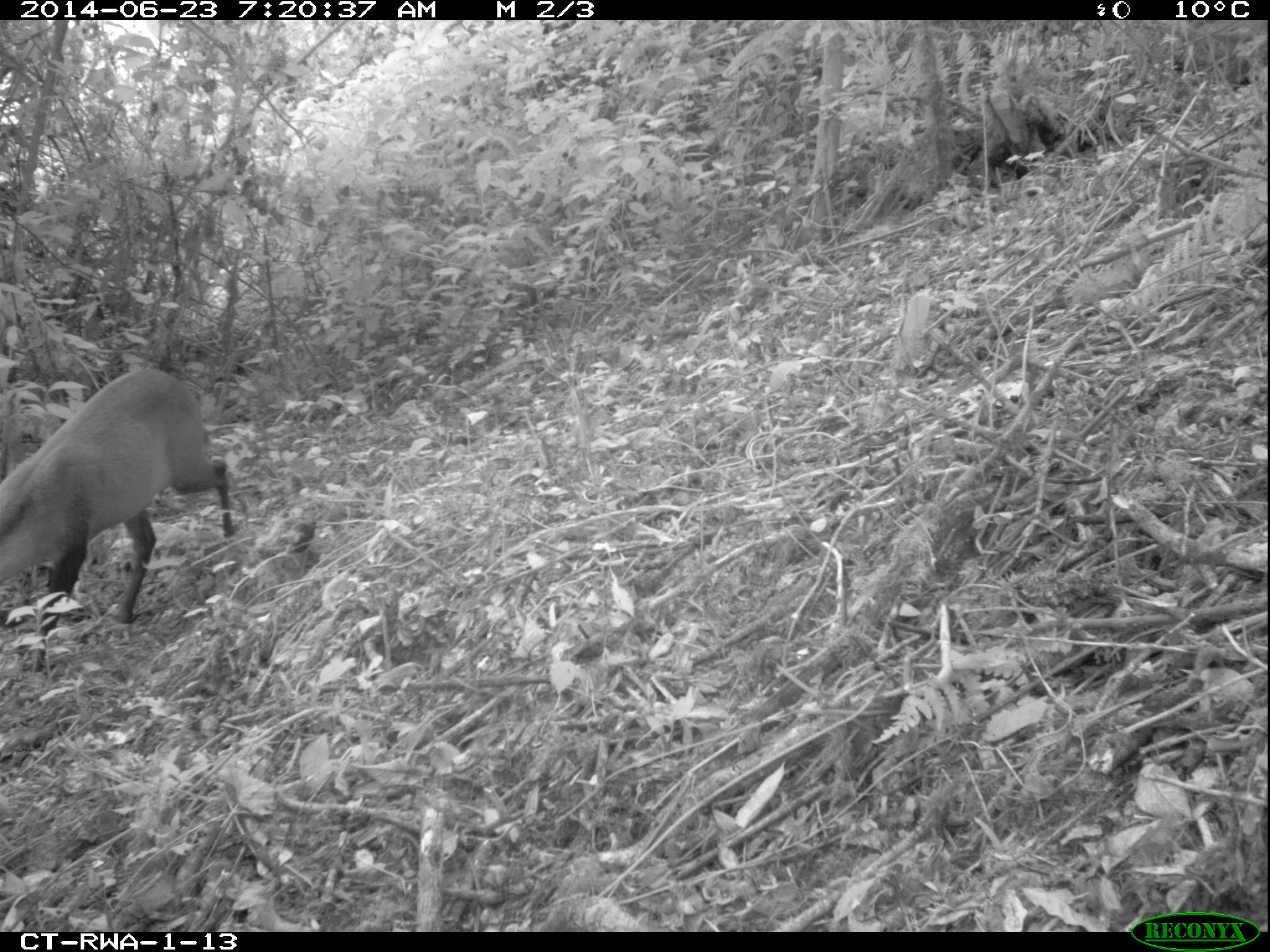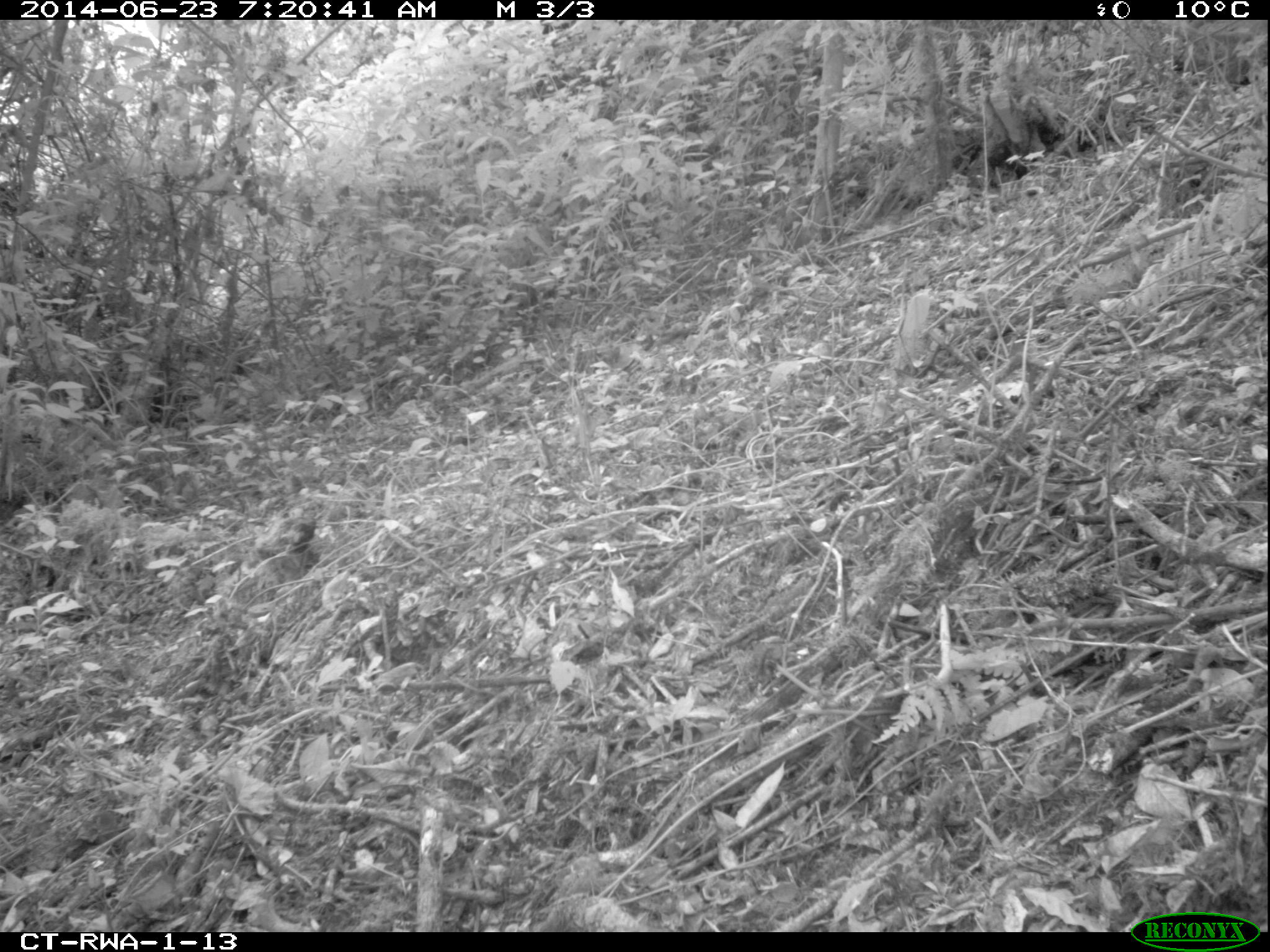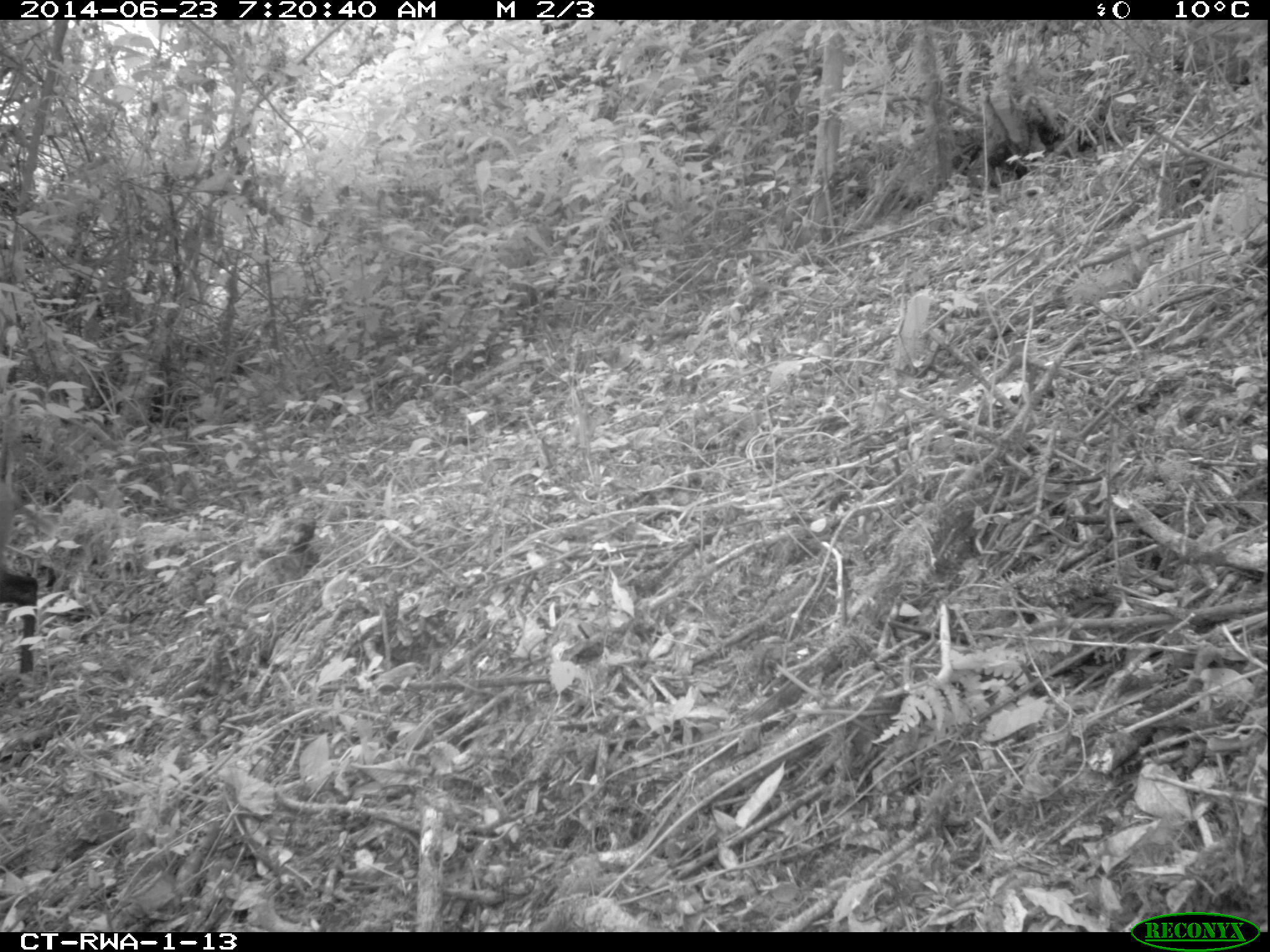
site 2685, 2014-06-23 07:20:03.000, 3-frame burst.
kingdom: Animalia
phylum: Chordata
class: Mammalia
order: Artiodactyla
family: Bovidae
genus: Cephalophus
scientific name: Cephalophus nigrifrons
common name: black-fronted duiker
Cephalophus nigrifrons (black-fronted duiker), count 1.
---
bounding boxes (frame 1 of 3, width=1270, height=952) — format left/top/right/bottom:
cephalophus nigrifrons: 0/368/233/673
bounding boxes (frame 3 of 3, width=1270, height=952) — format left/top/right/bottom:
cephalophus nigrifrons: 1/567/39/675